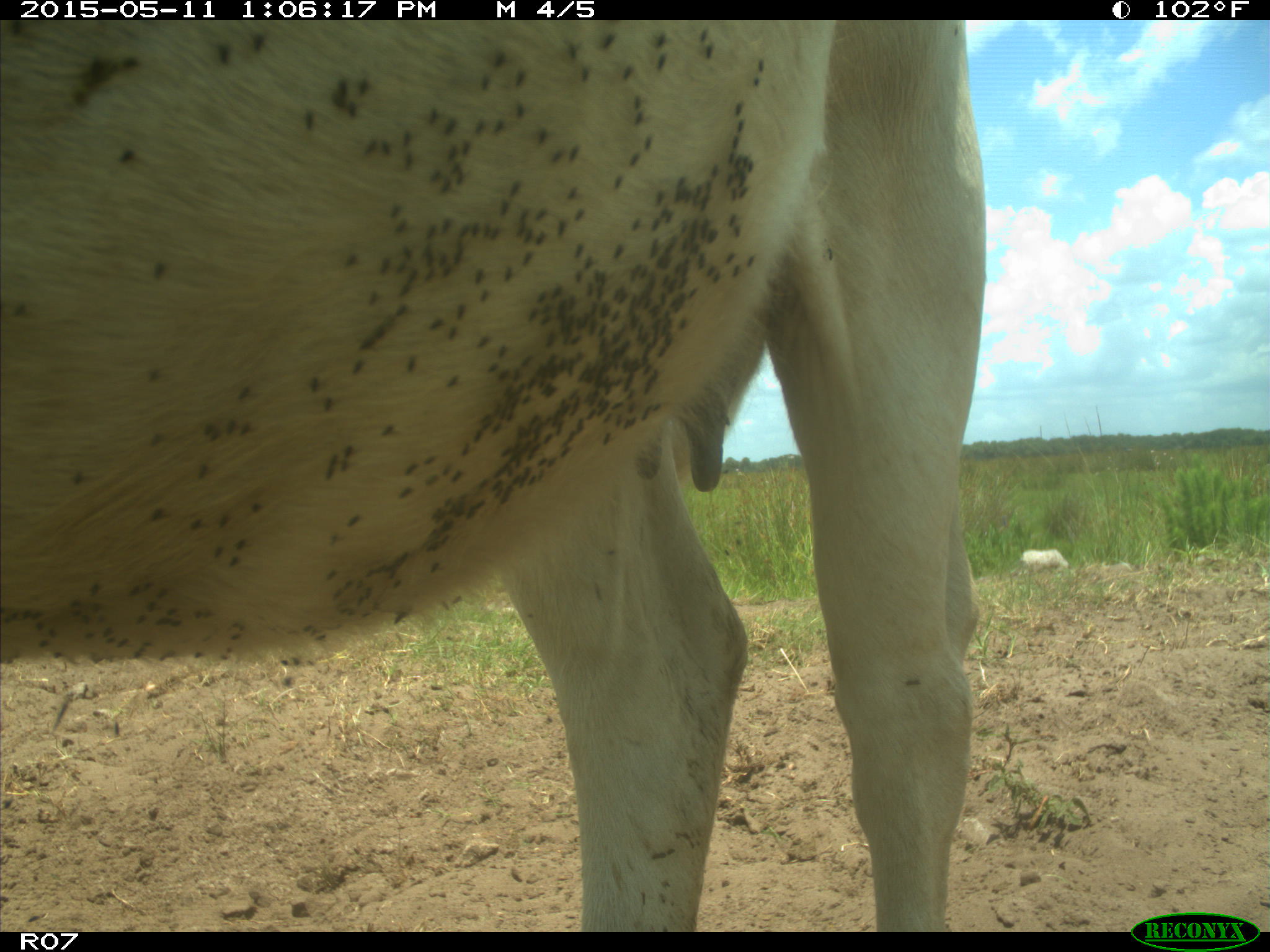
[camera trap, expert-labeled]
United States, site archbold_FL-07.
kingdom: Animalia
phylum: Chordata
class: Mammalia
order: Artiodactyla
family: Bovidae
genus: Bos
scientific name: Bos taurus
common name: domestic cow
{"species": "Bos taurus (domestic cow)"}